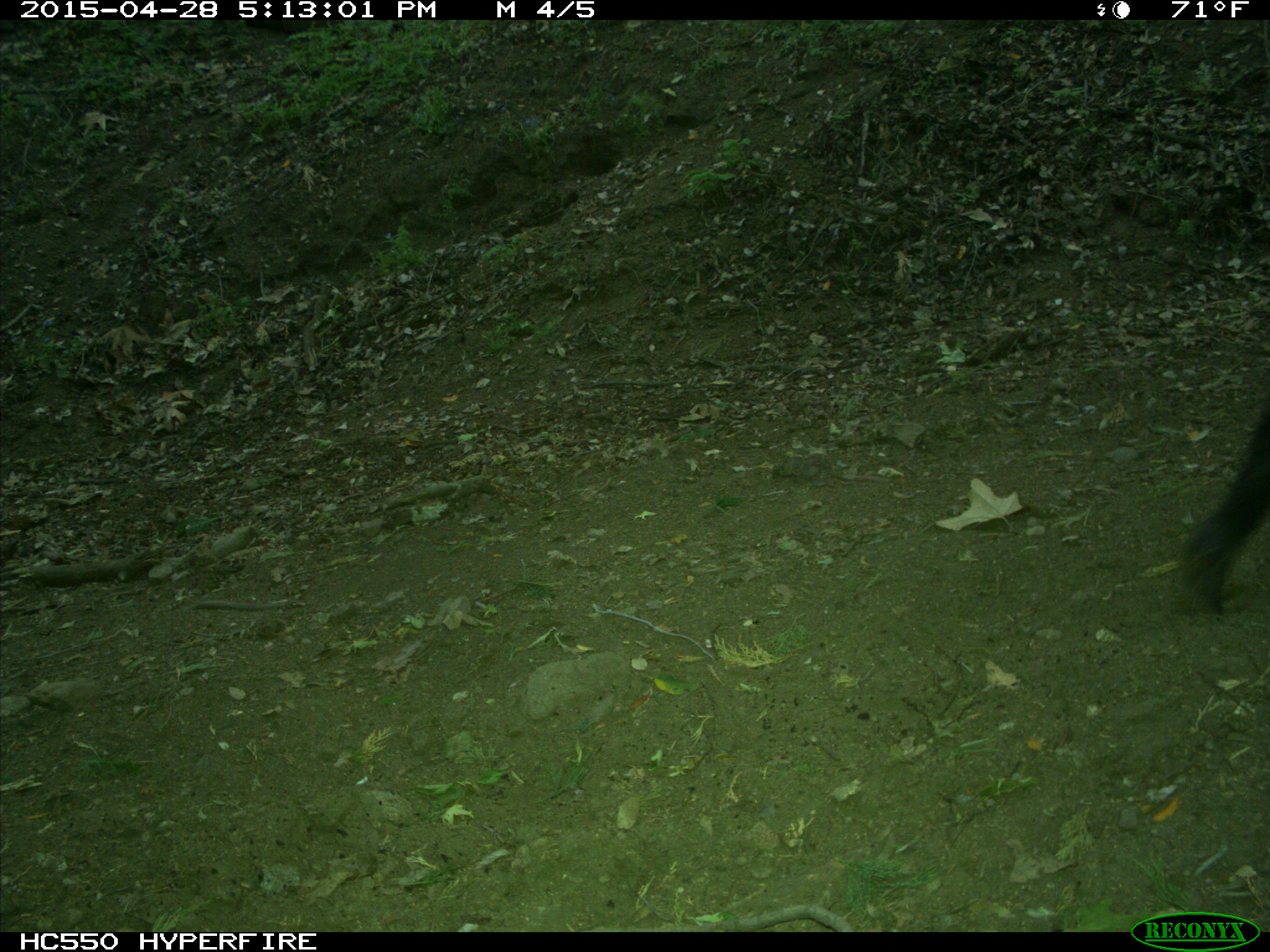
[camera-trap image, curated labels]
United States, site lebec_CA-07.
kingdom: Animalia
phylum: Chordata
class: Mammalia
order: Artiodactyla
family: Suidae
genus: Sus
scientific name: Sus scrofa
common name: wild boar